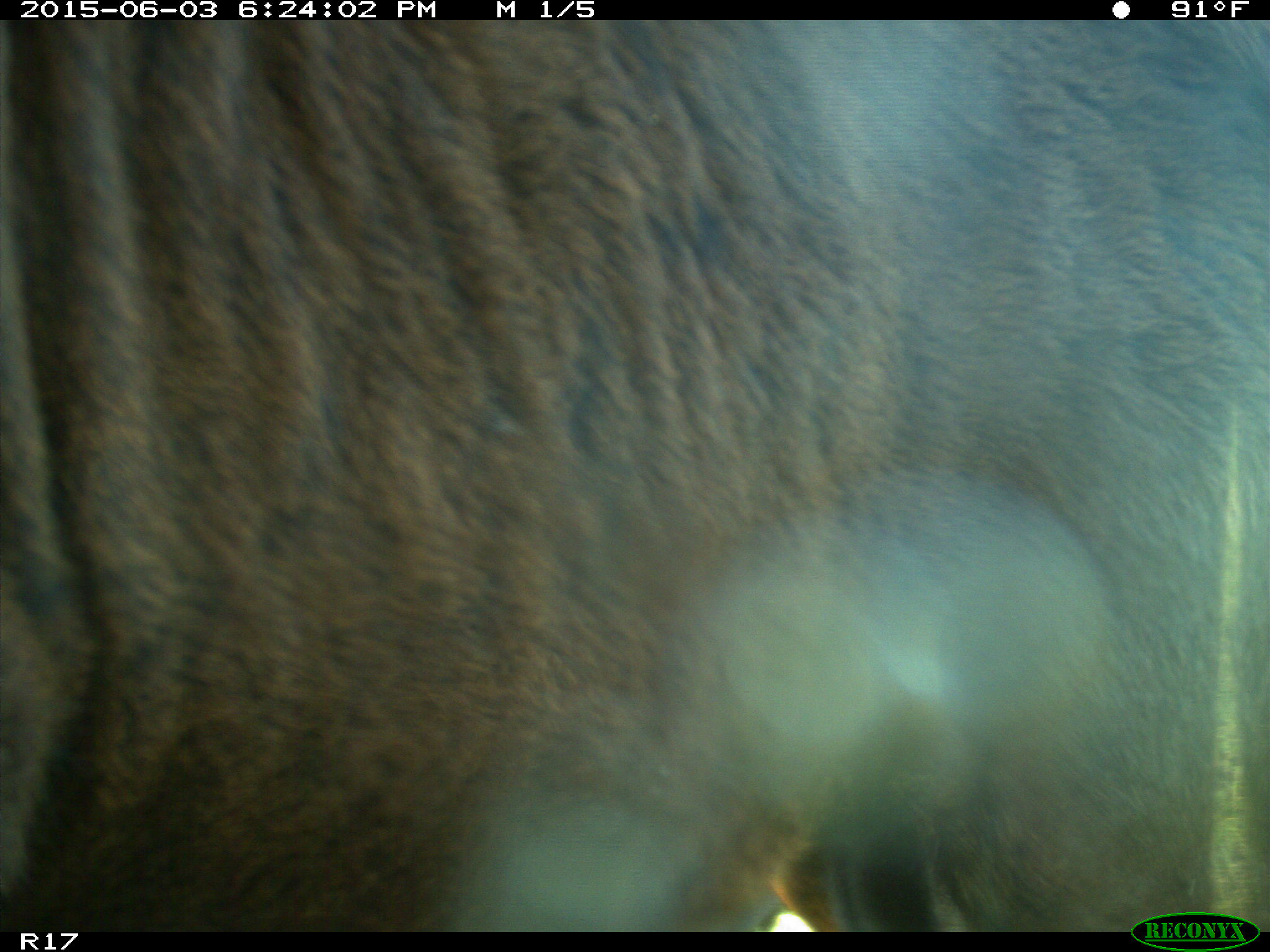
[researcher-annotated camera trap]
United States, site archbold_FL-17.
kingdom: Animalia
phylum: Chordata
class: Mammalia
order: Artiodactyla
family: Bovidae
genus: Bos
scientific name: Bos taurus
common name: domestic cow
Bos taurus (domestic cow).